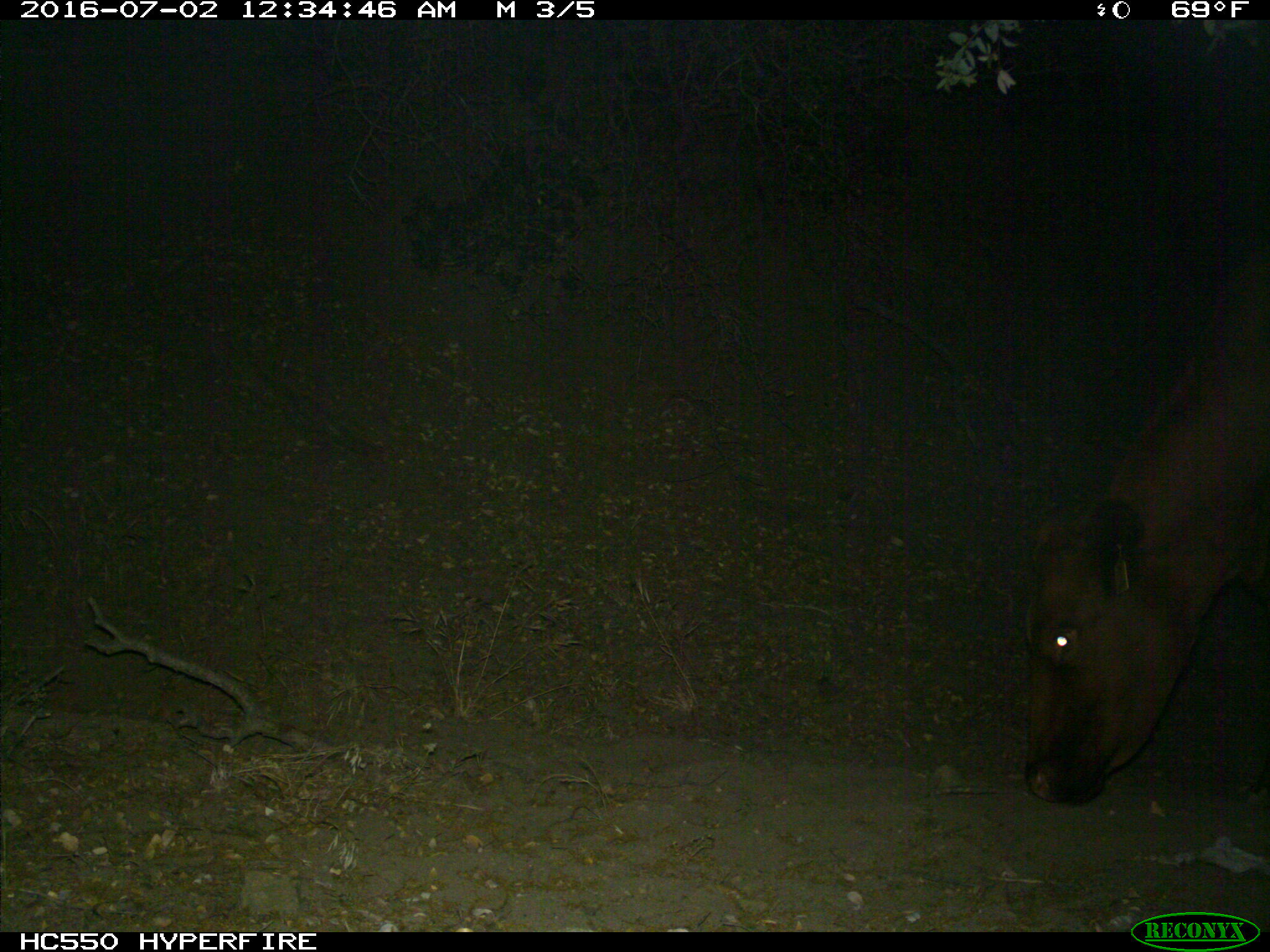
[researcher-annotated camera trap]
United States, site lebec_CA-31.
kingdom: Animalia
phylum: Chordata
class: Mammalia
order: Artiodactyla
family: Bovidae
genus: Bos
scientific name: Bos taurus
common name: domestic cow